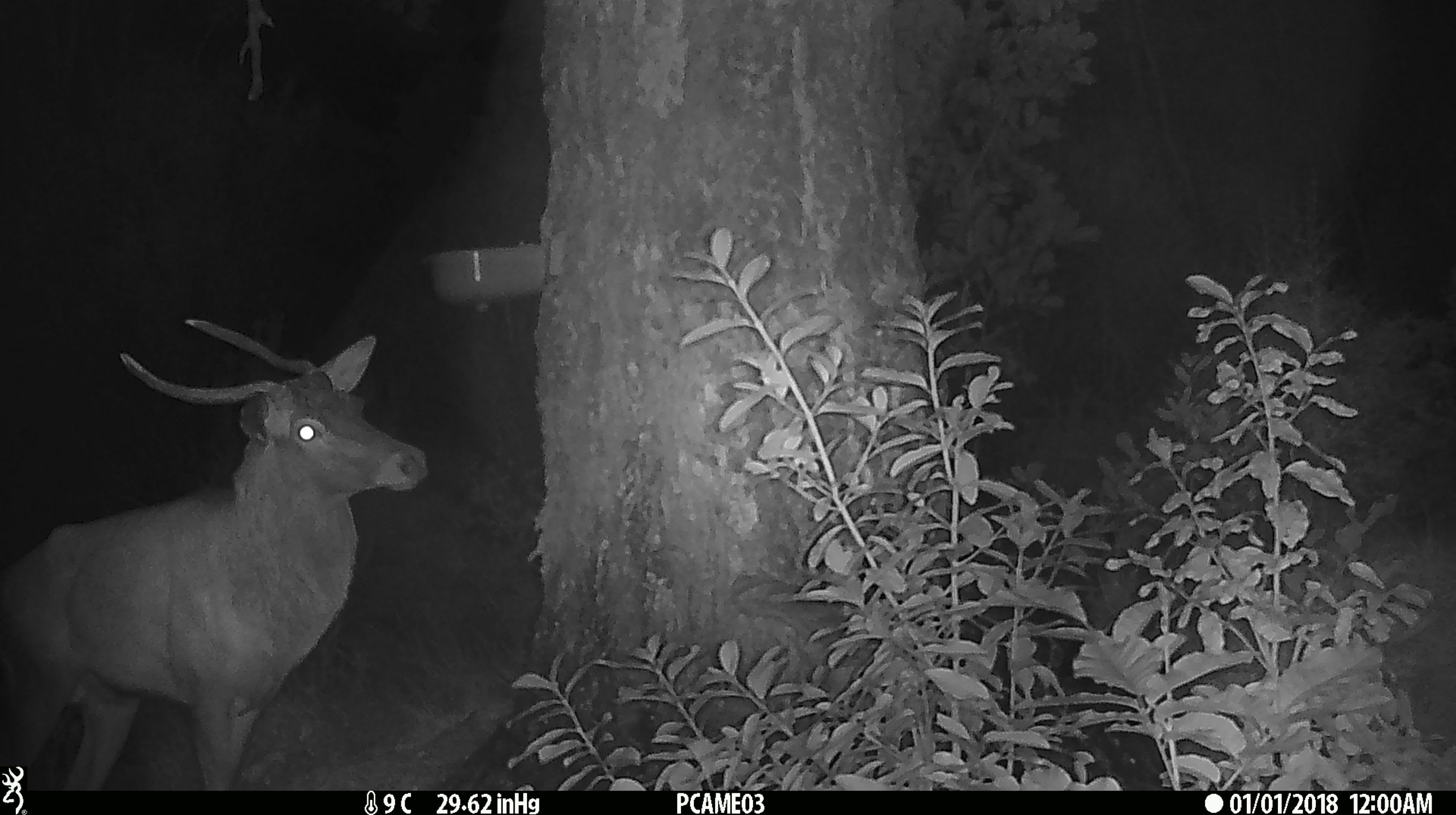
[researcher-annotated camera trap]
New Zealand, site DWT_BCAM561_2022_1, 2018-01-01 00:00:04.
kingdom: Animalia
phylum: Chordata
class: Mammalia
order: Artiodactyla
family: Cervidae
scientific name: Cervidae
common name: deer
Deer (Cervidae).